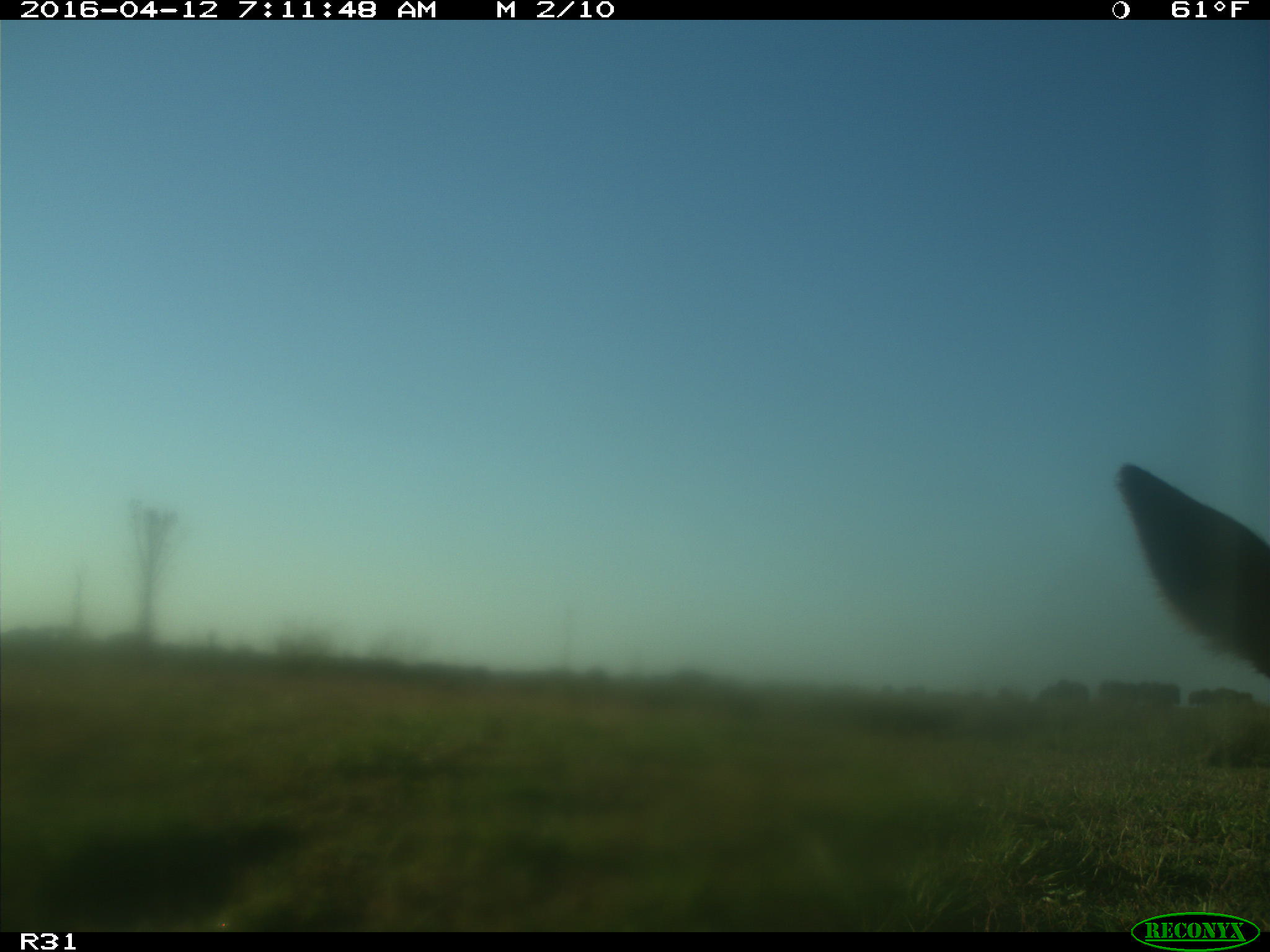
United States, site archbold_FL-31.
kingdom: Animalia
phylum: Chordata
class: Mammalia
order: Artiodactyla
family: Bovidae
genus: Bos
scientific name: Bos taurus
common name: domestic cow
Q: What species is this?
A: Bos taurus (domestic cow).